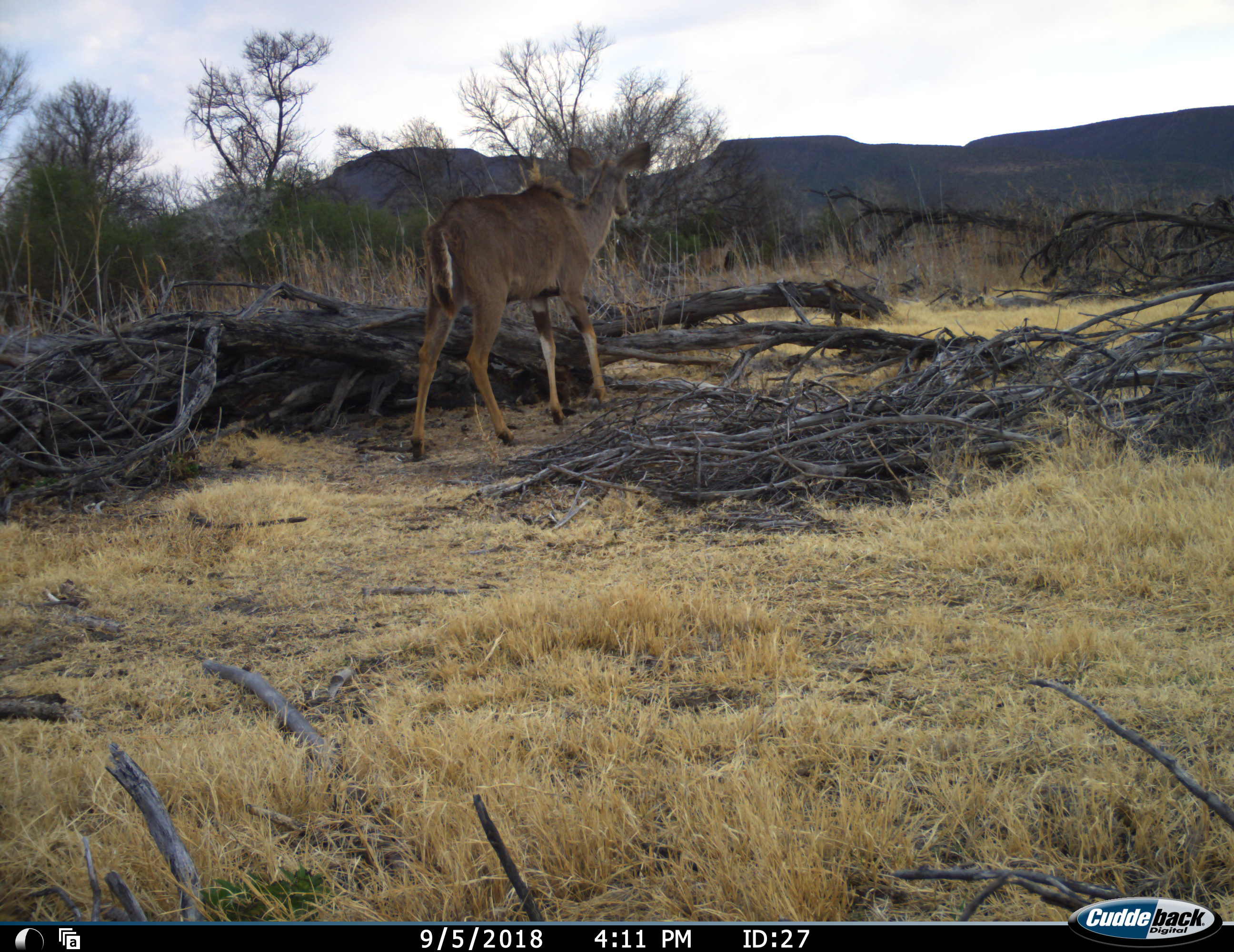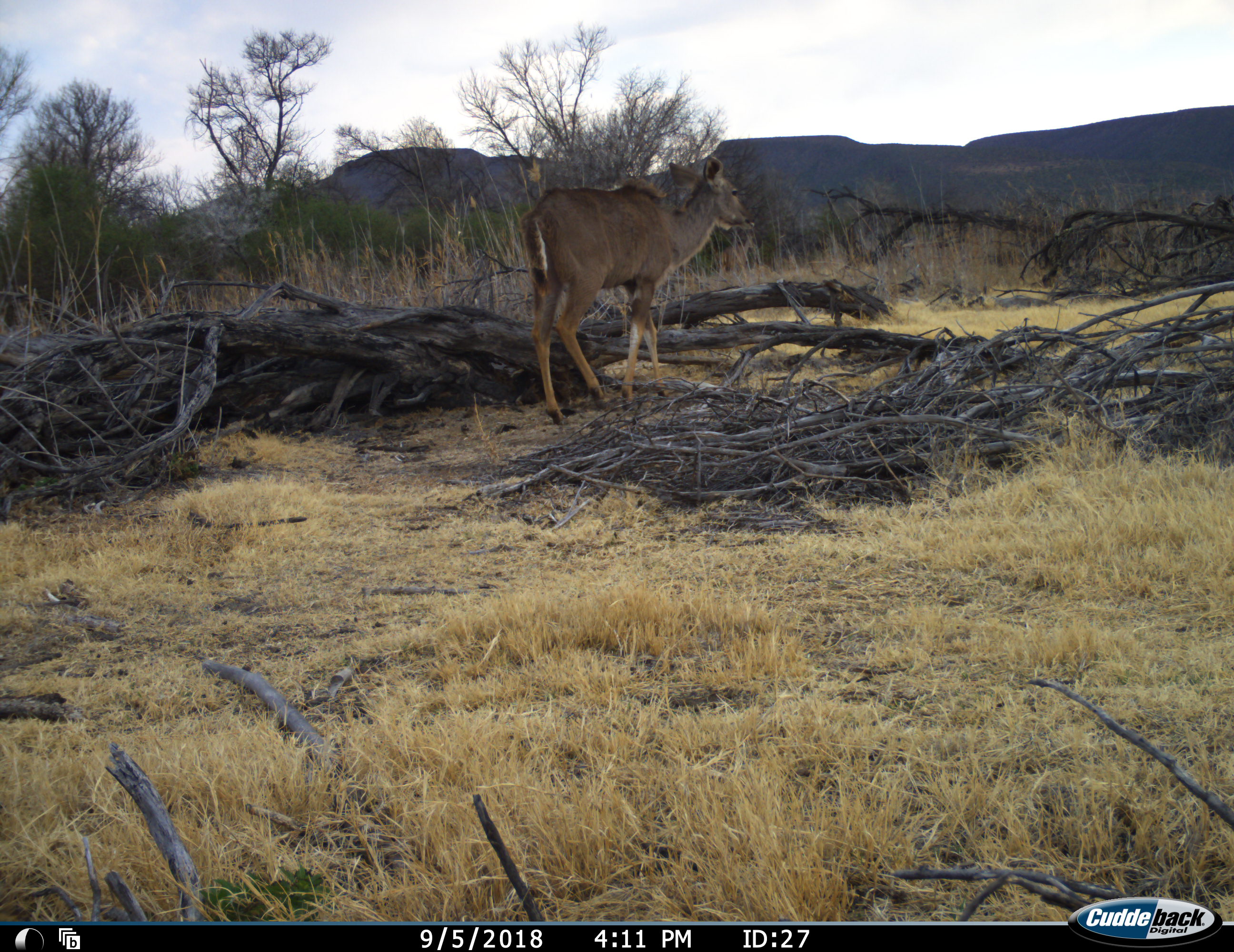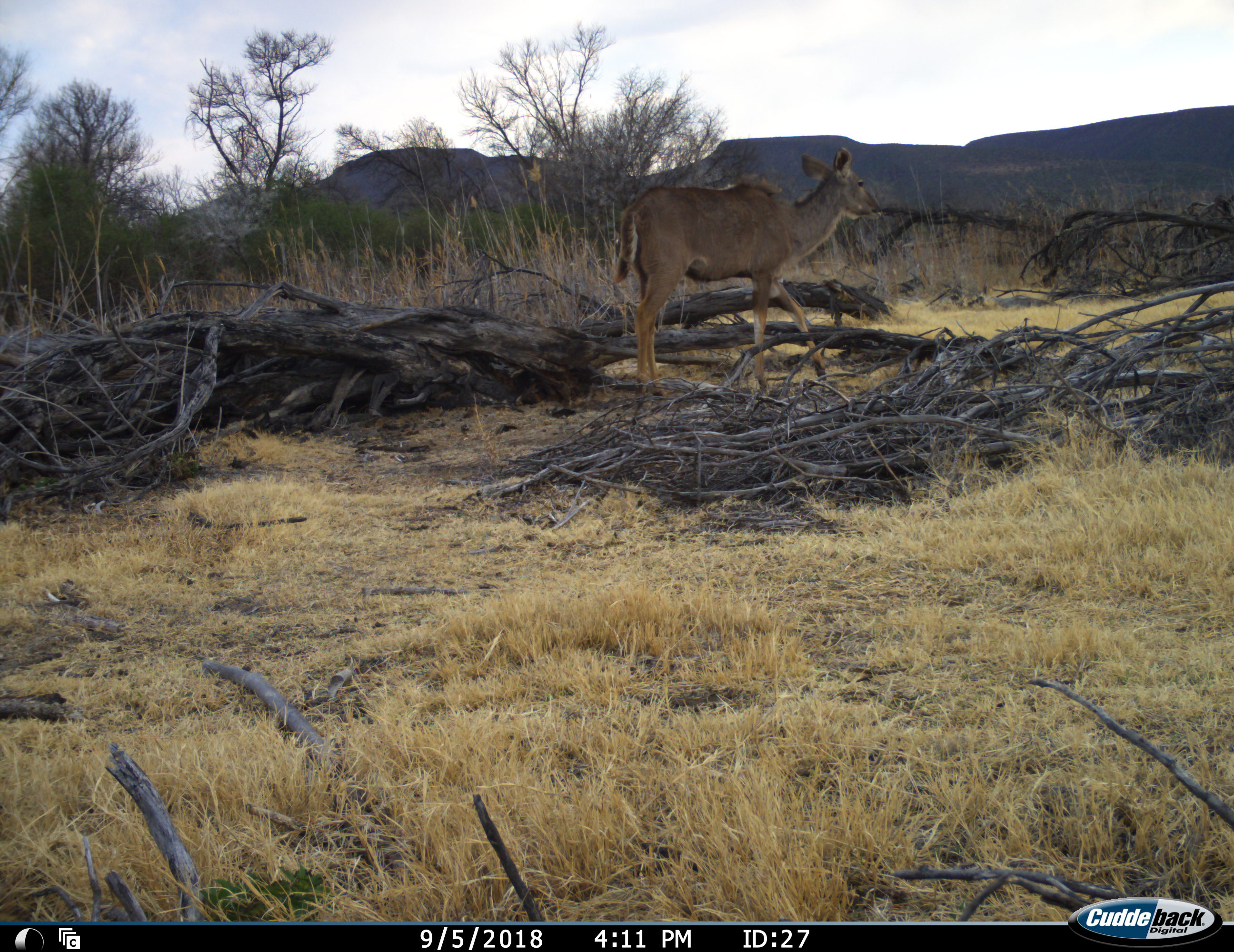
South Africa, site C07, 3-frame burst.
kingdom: Animalia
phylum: Chordata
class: Mammalia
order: Artiodactyla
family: Bovidae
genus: Tragelaphus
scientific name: Tragelaphus strepsiceros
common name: greater kudu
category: kudu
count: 1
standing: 12%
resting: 0%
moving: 88%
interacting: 0%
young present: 0%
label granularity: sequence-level